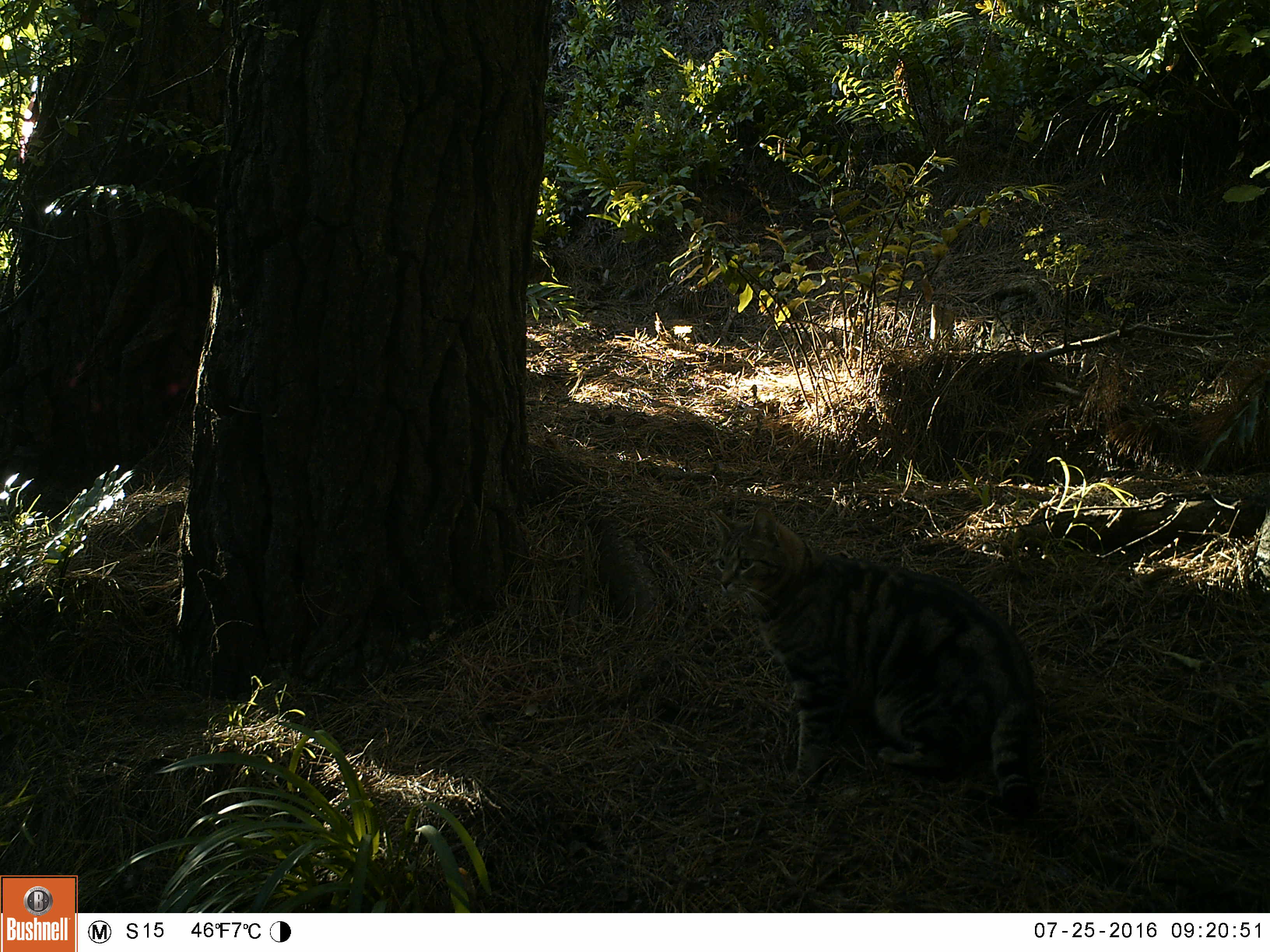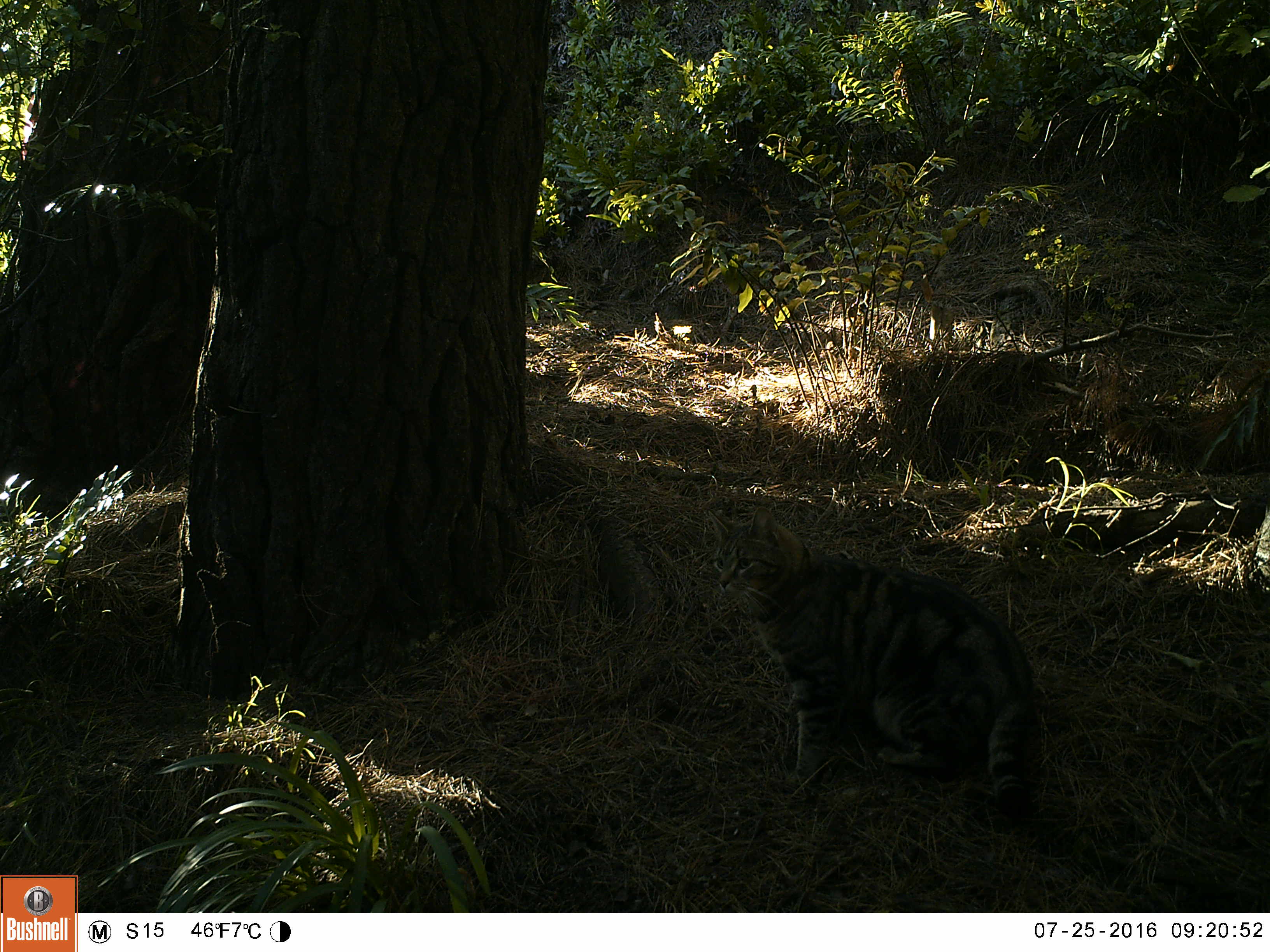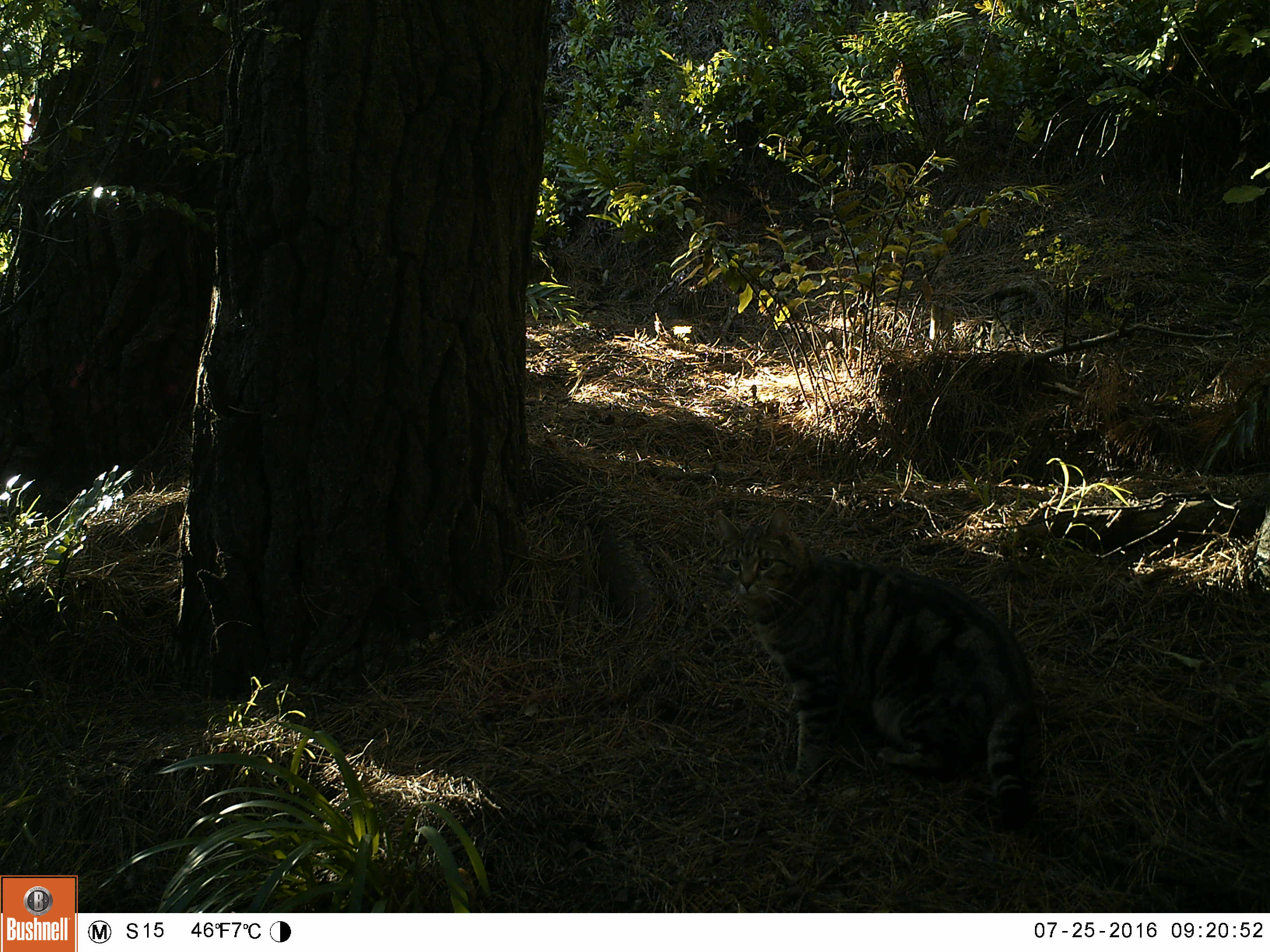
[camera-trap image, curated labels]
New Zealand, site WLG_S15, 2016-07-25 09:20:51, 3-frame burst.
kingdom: Animalia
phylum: Chordata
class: Mammalia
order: Carnivora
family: Felidae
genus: Felis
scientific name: Felis catus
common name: domestic cat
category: cat